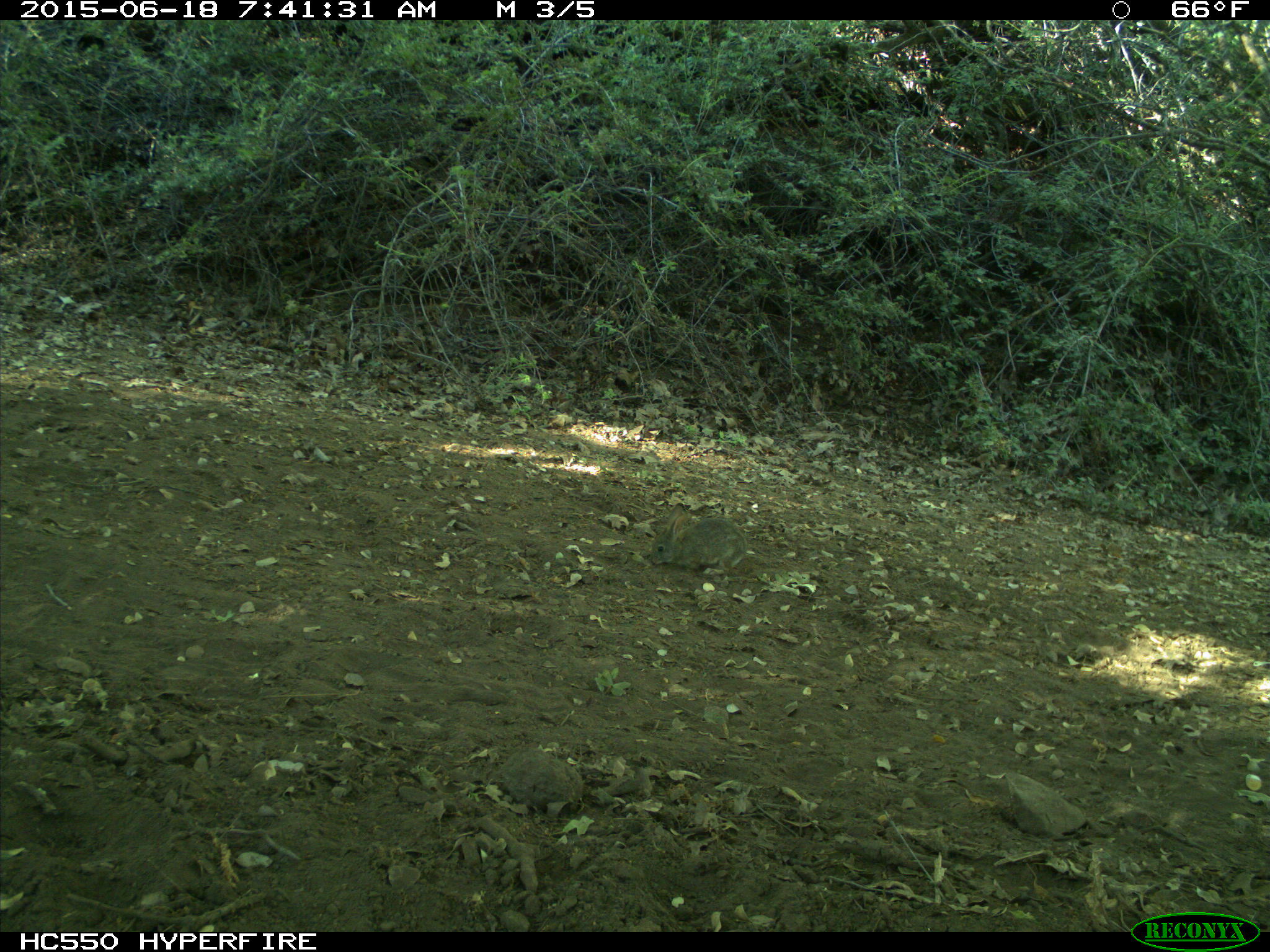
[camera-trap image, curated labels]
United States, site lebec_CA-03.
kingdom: Animalia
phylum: Chordata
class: Mammalia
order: Lagomorpha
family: Leporidae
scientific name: Leporidae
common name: rabbits and hares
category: unidentified rabbit